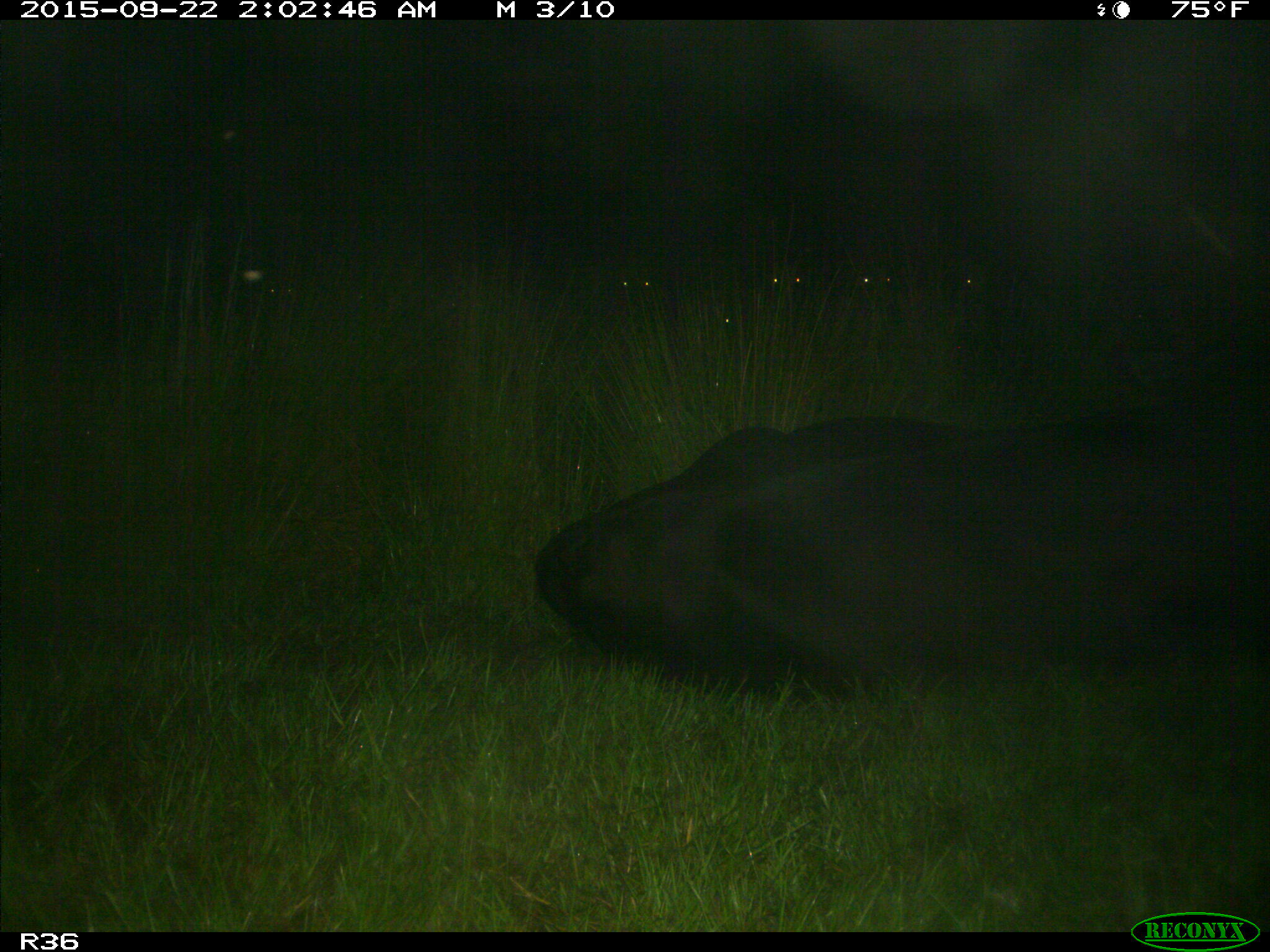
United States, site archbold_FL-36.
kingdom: Animalia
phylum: Chordata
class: Mammalia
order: Artiodactyla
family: Bovidae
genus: Bos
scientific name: Bos taurus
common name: domestic cow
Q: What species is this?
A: Bos taurus (domestic cow).